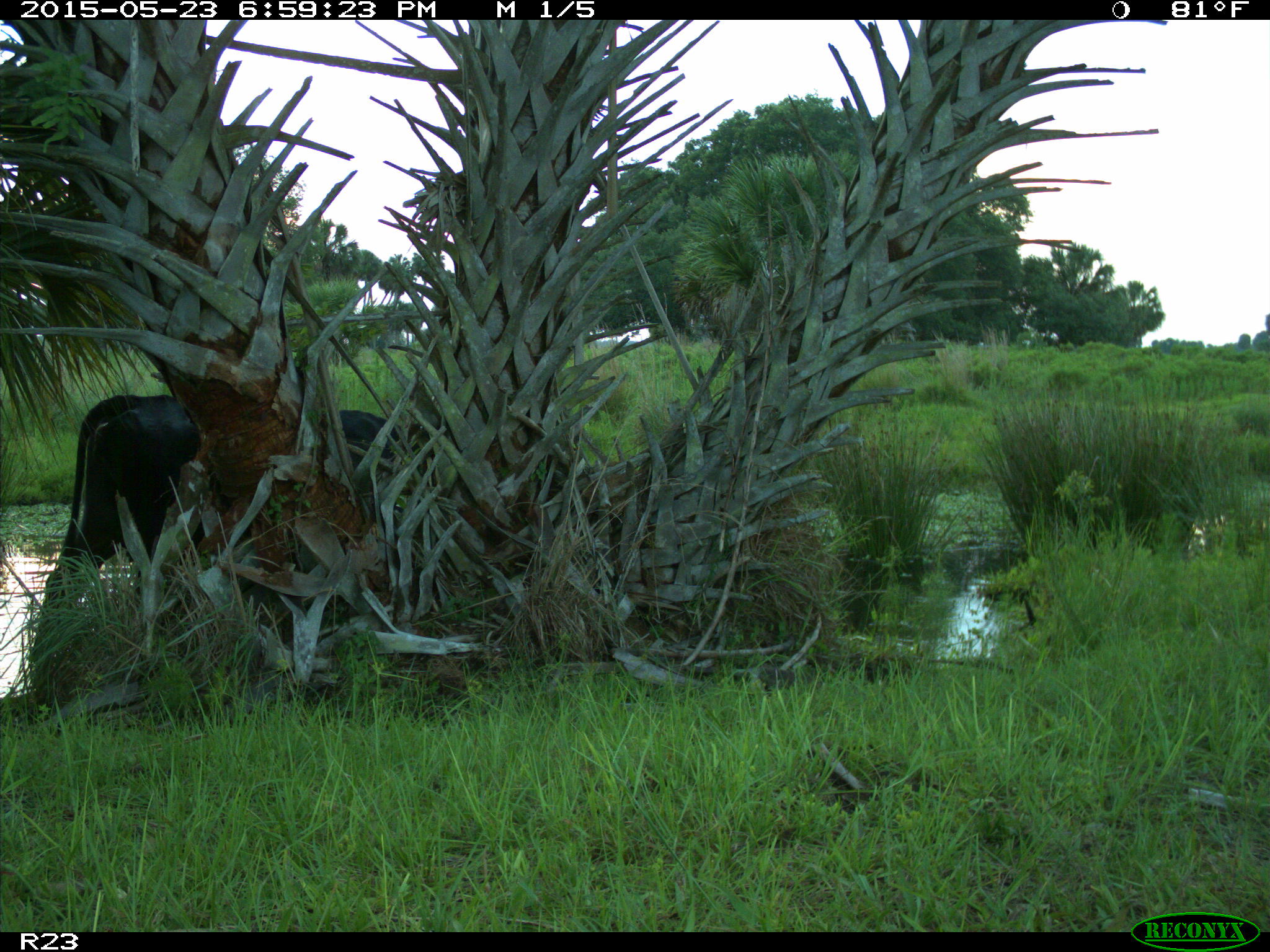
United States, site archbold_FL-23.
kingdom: Animalia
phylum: Chordata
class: Mammalia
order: Artiodactyla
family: Bovidae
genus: Bos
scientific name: Bos taurus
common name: domestic cow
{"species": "Bos taurus (domestic cow)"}